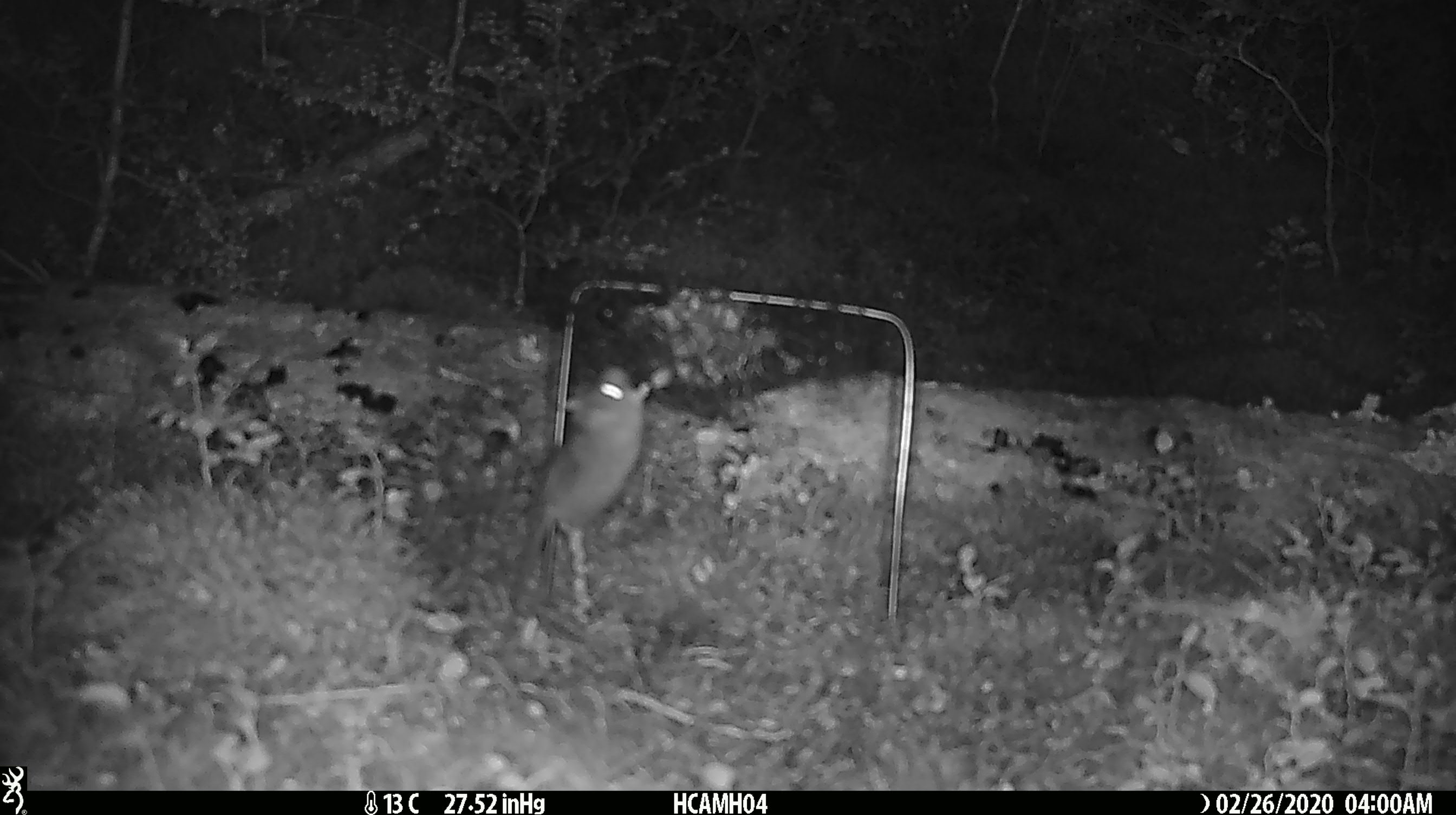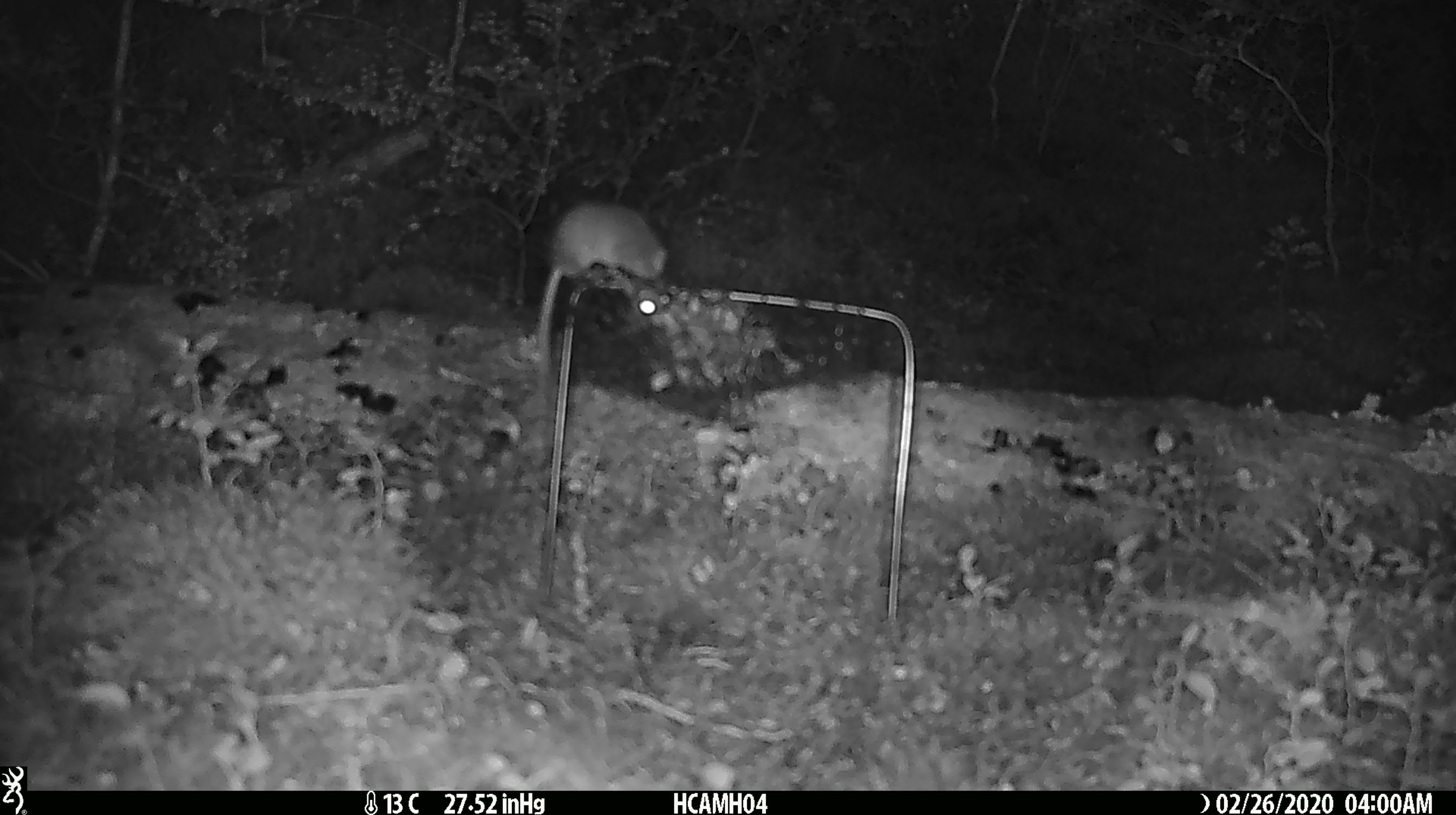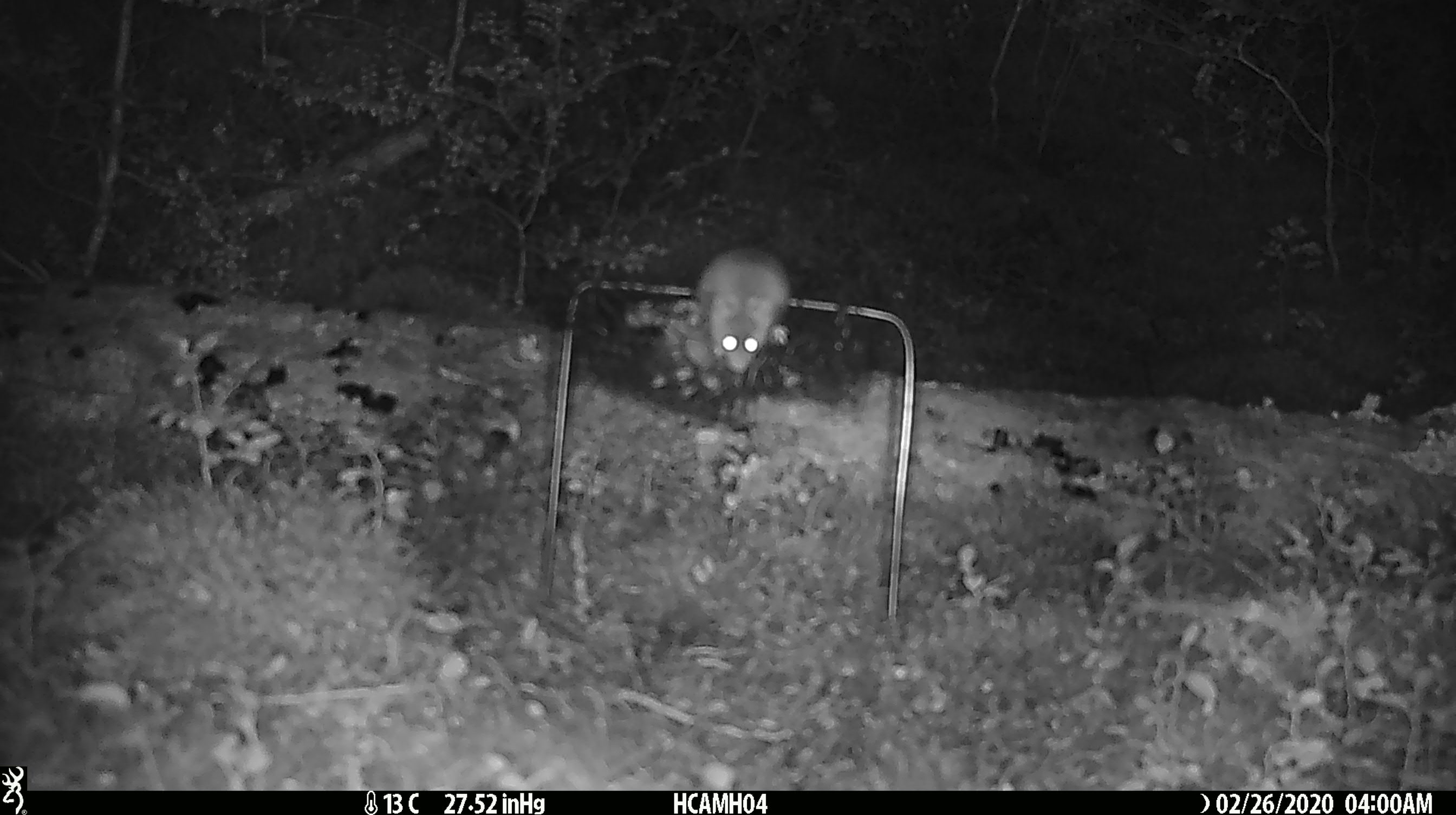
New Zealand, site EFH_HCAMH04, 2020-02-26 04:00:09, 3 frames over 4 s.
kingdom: Animalia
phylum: Chordata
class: Mammalia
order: Rodentia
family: Muridae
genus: Mus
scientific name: Mus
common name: mouse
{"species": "mouse (Mus)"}